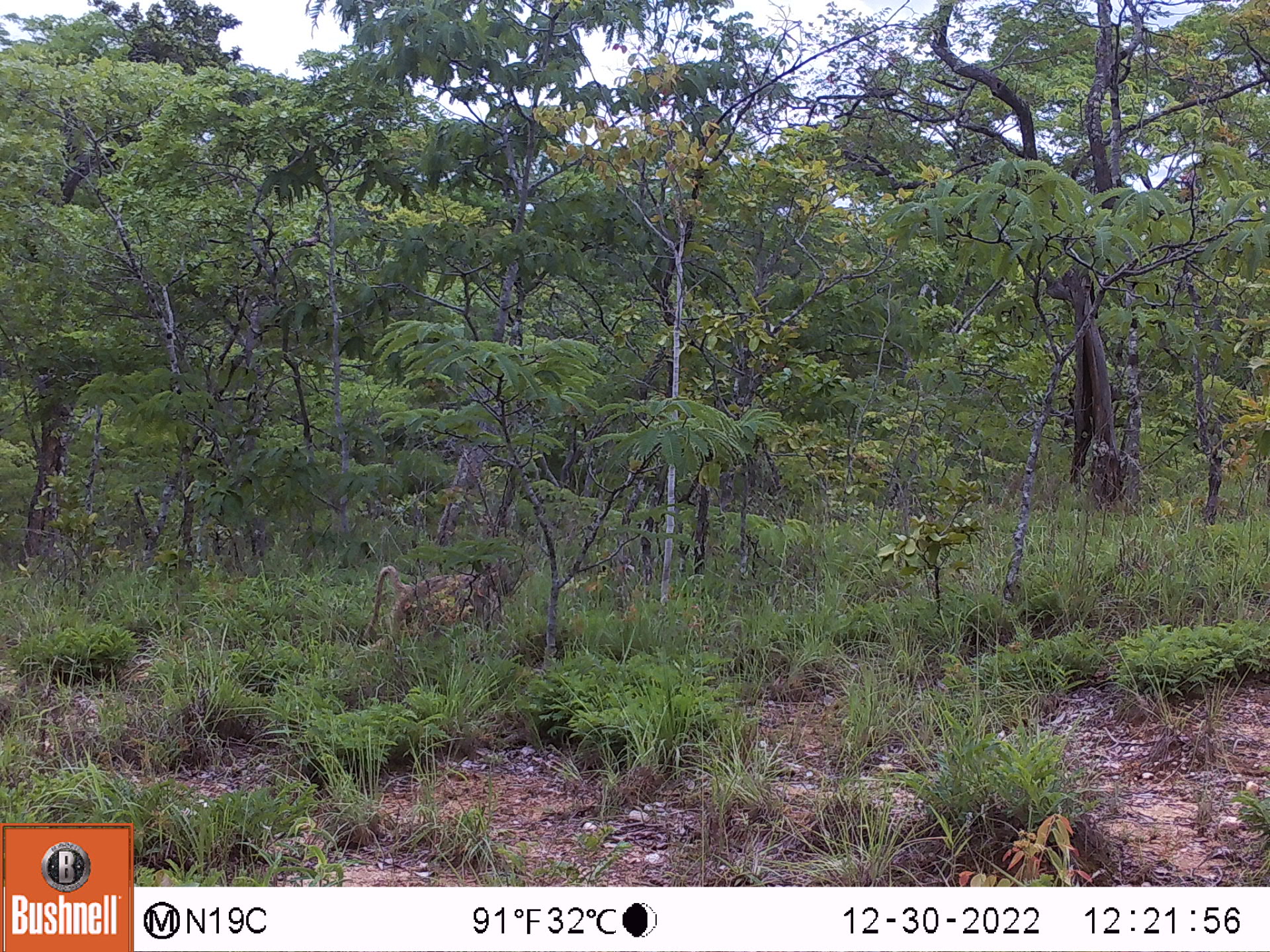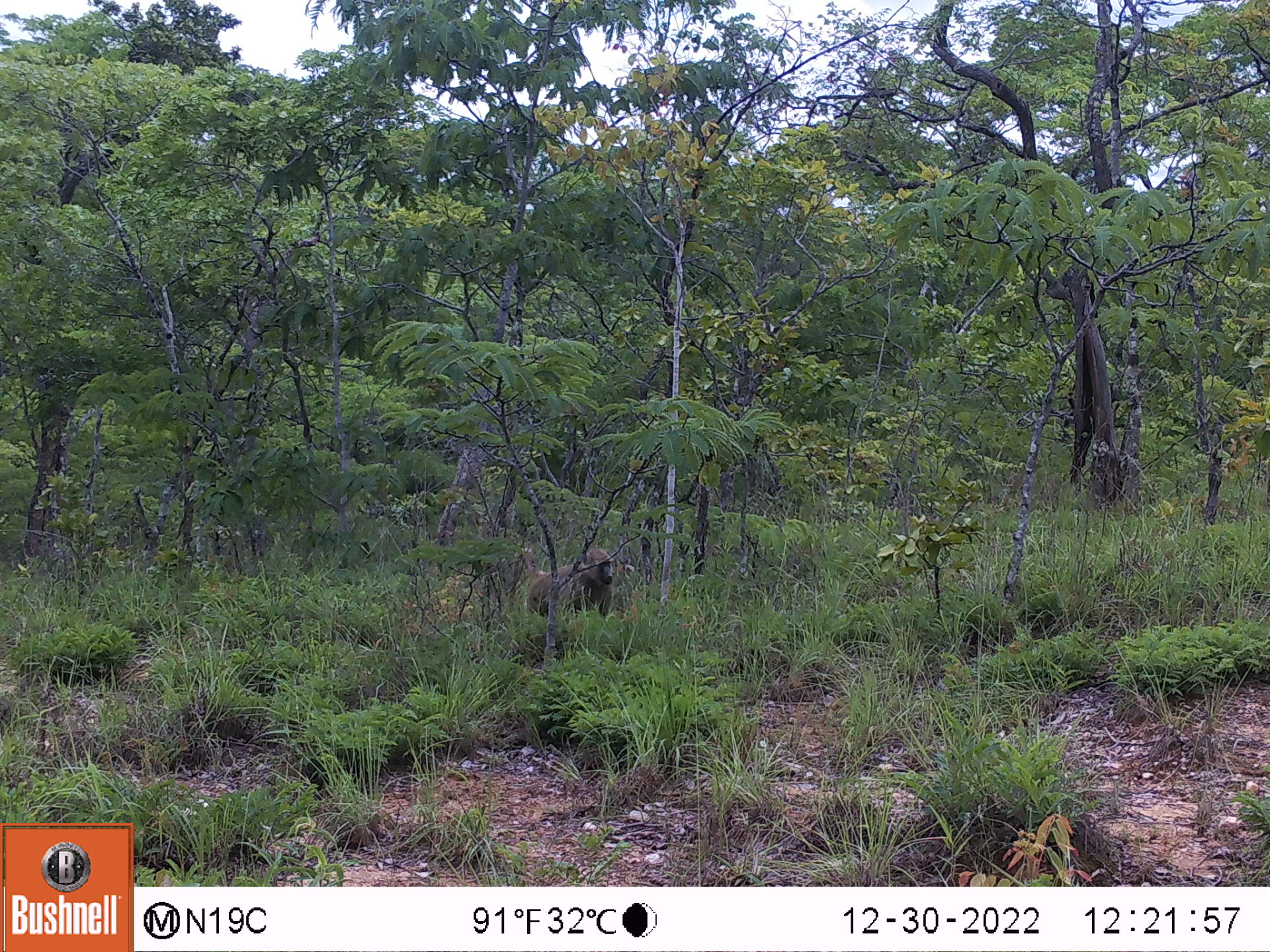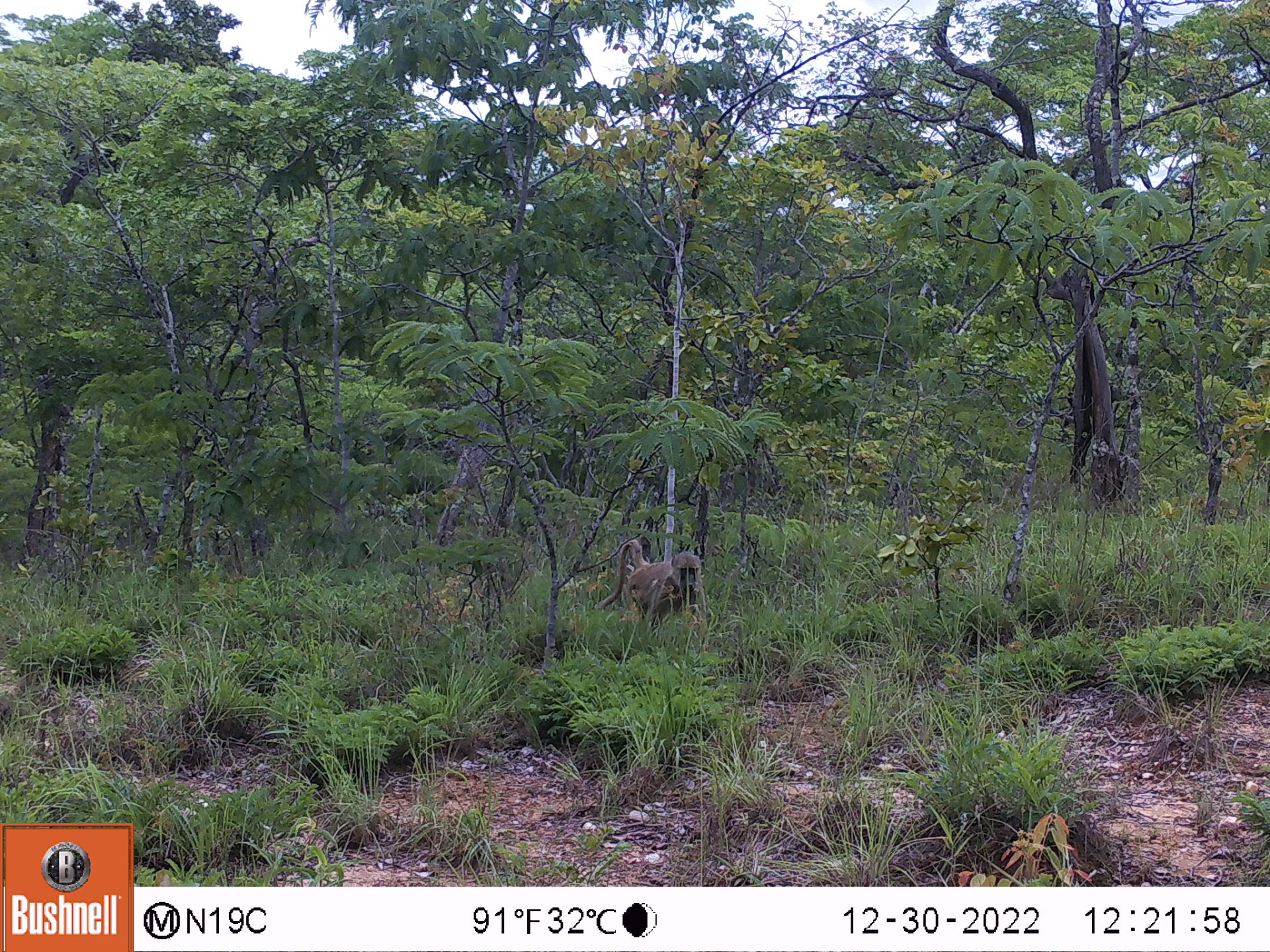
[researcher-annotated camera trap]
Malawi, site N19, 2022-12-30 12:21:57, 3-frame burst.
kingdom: Animalia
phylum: Chordata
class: Mammalia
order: Primates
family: Cercopithecidae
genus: Papio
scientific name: Papio cynocephalus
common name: yellow baboon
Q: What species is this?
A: Yellow baboon (Papio cynocephalus).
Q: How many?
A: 1.